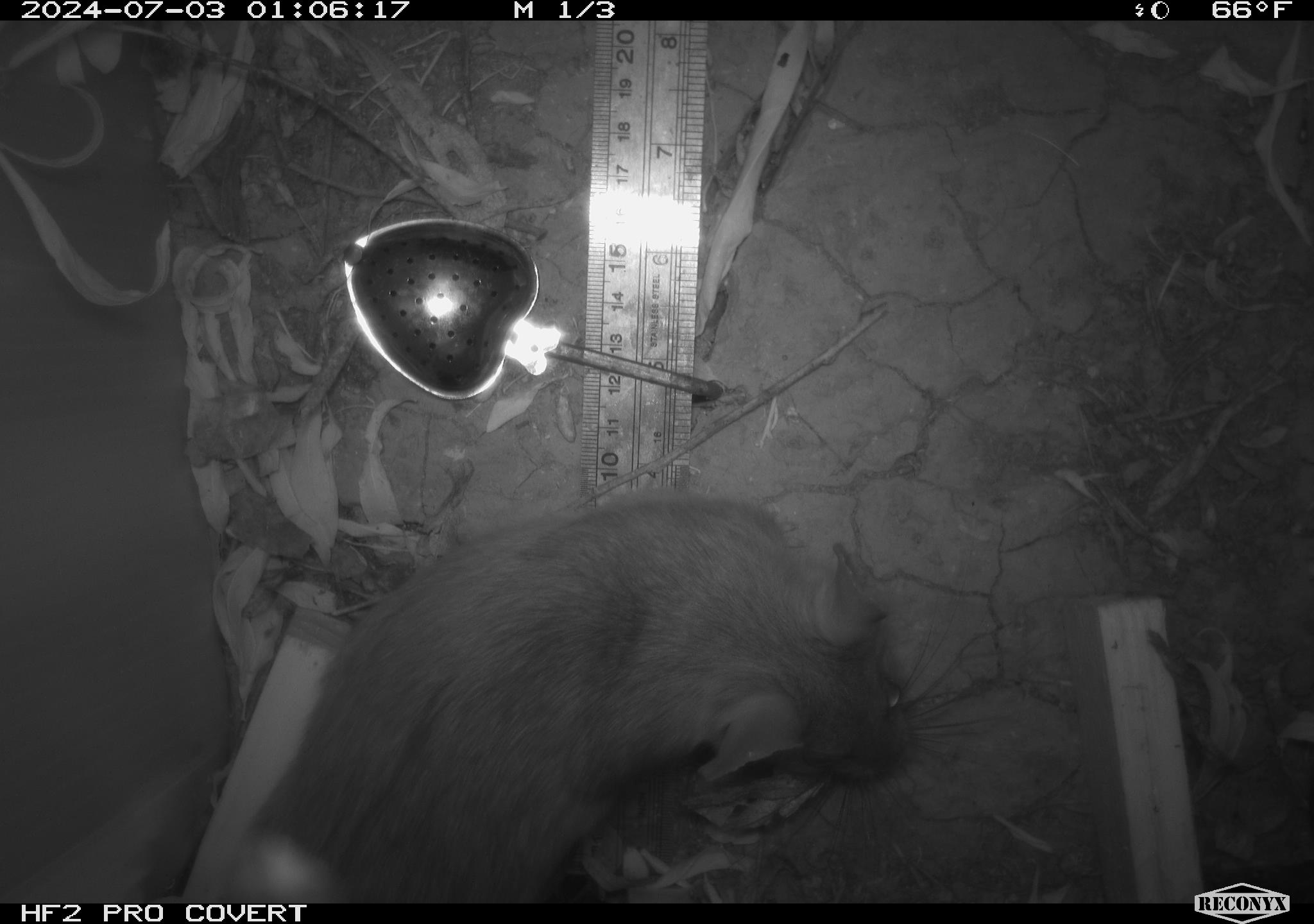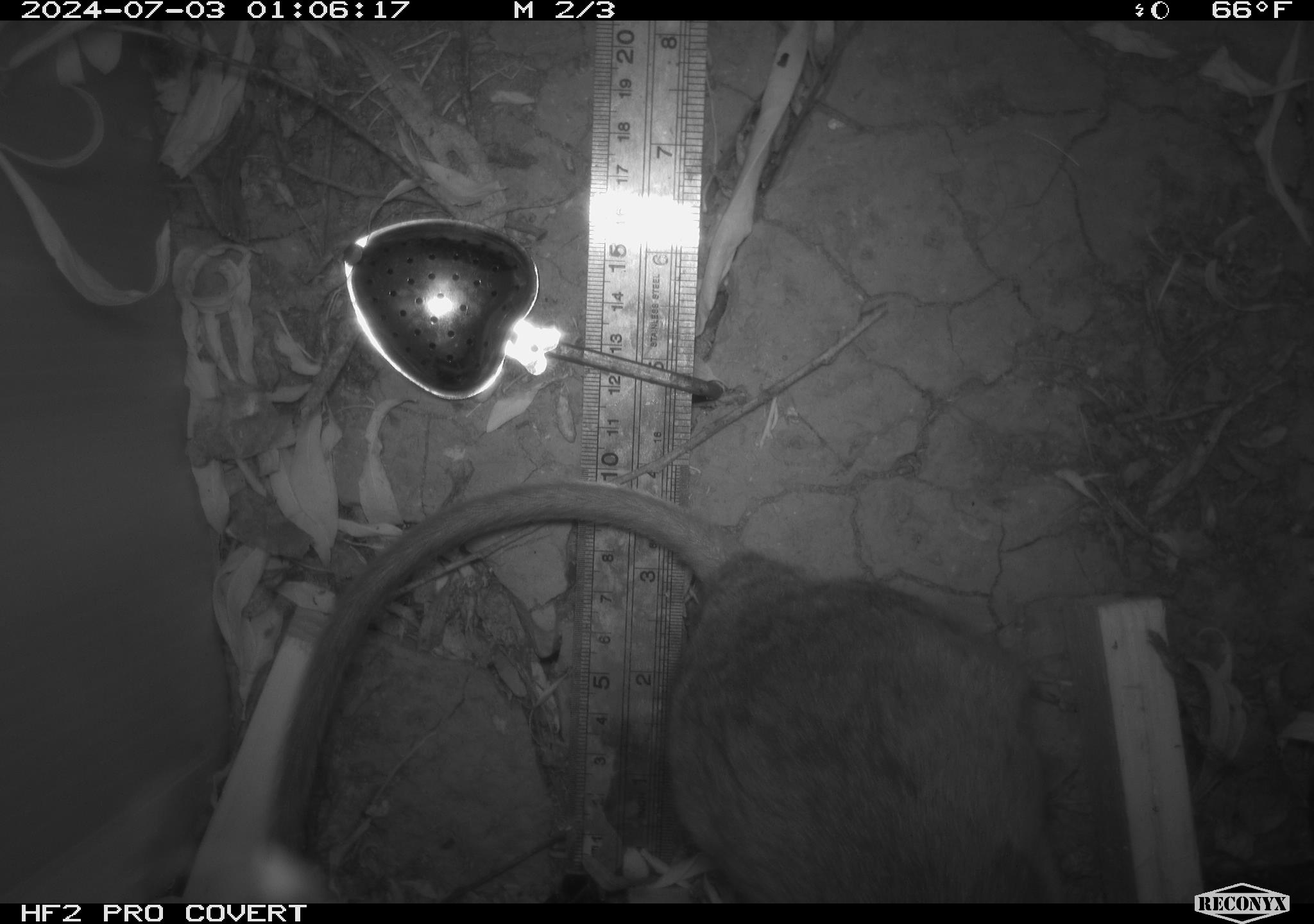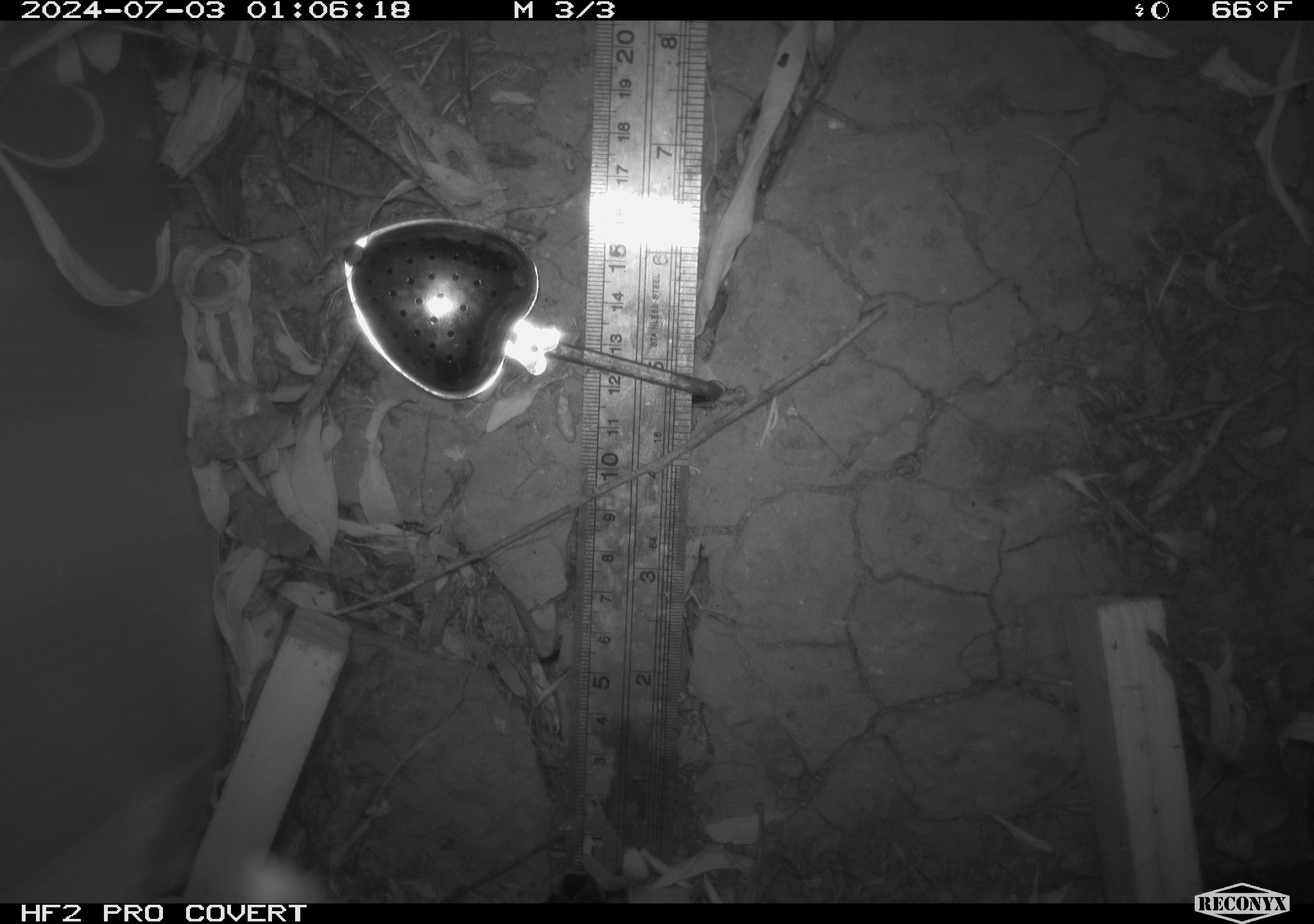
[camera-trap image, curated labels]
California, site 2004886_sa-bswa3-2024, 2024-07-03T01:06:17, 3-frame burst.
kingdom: Animalia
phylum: Chordata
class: Mammalia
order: Rodentia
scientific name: Rodentia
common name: woodrat or rat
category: woodrat or rat species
Woodrat or rat species (woodrat or rat) (Rodentia).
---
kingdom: Animalia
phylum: Chordata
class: Mammalia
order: Rodentia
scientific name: Rodentia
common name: mouse species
Mouse species (Rodentia).